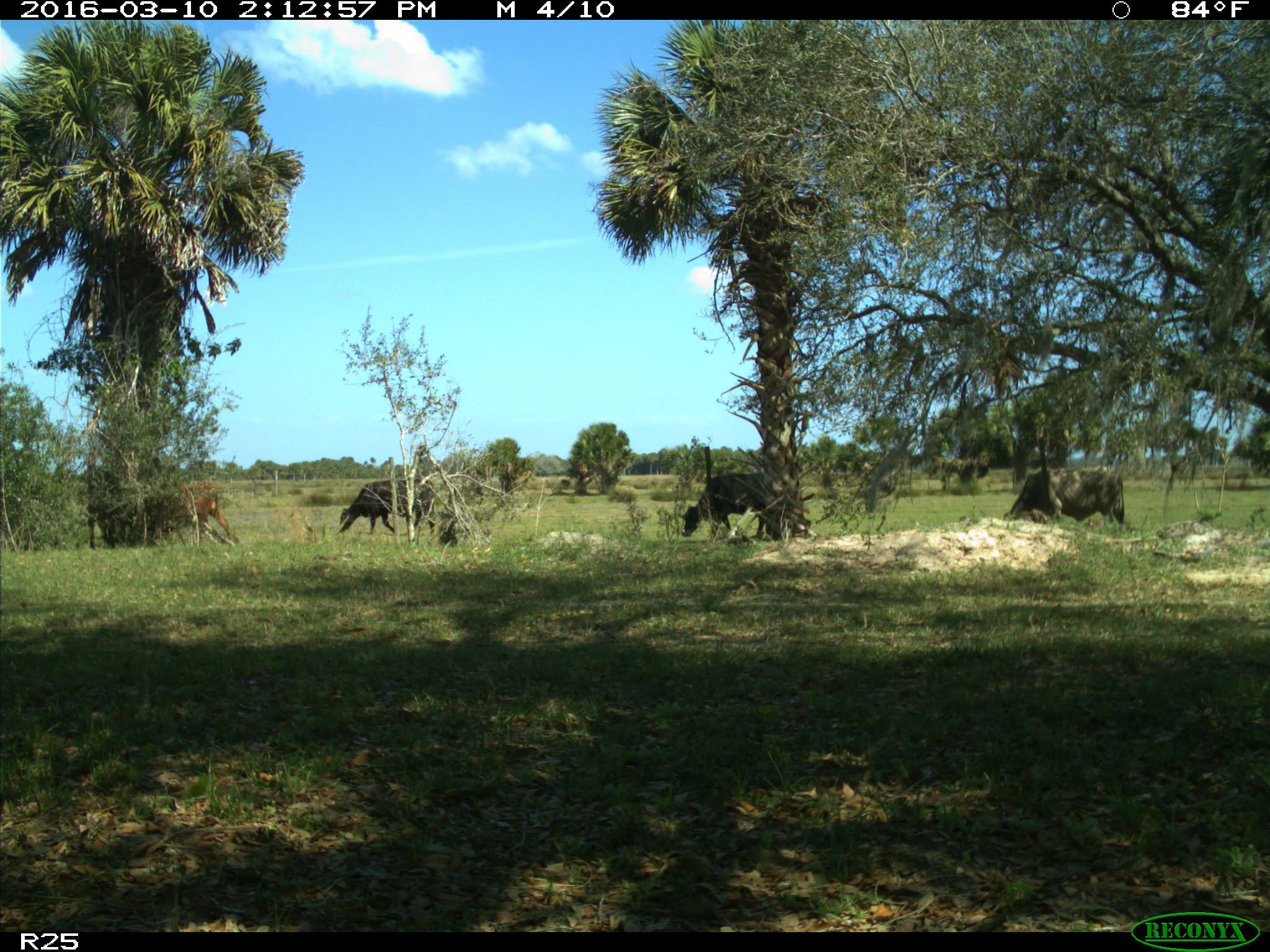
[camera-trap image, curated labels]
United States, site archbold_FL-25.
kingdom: Animalia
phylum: Chordata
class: Mammalia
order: Artiodactyla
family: Bovidae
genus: Bos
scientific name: Bos taurus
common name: domestic cow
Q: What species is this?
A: Bos taurus (domestic cow).